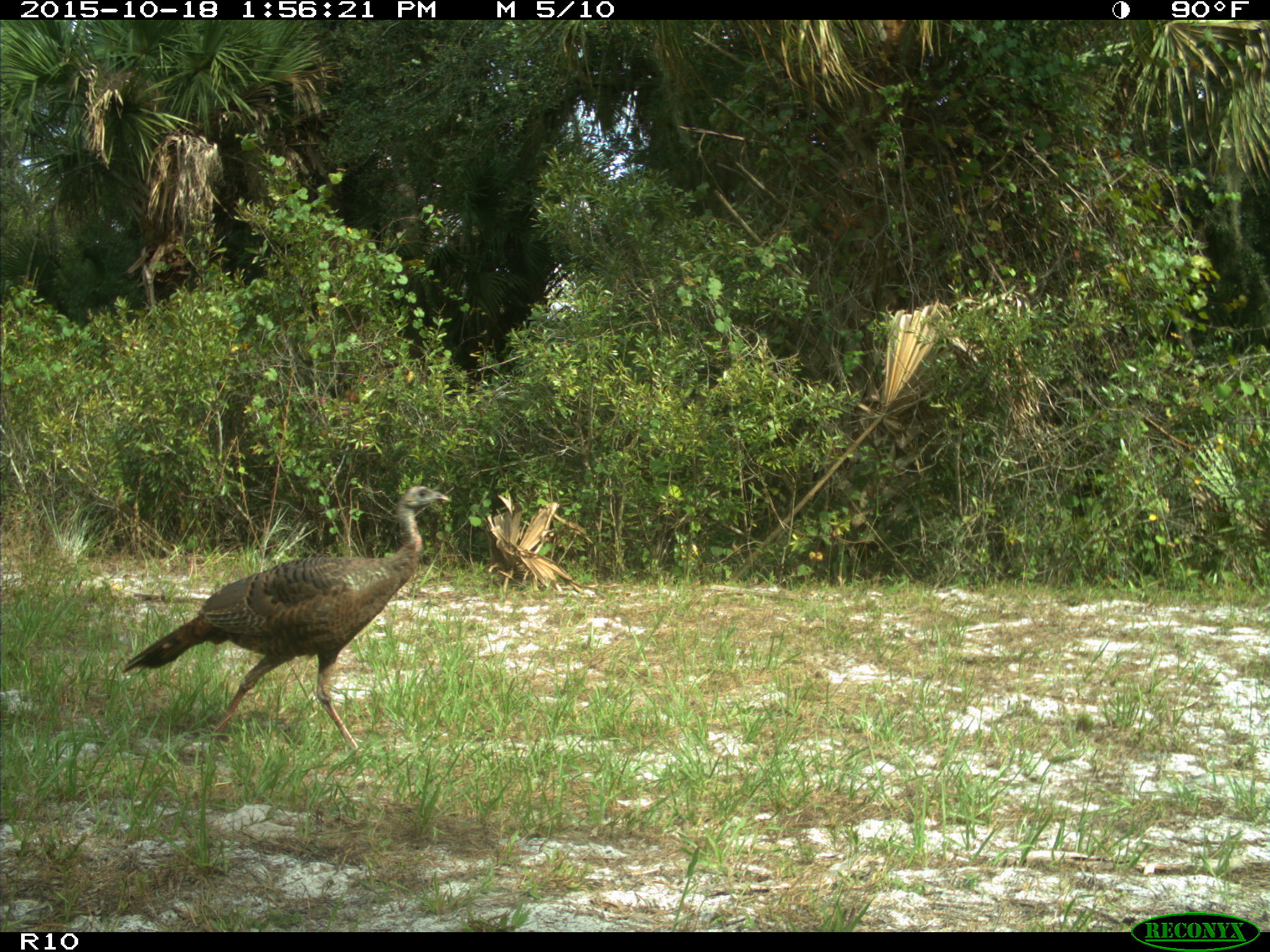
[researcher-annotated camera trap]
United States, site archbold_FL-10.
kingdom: Animalia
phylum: Chordata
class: Aves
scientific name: Aves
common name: birds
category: unidentified bird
Unidentified bird (birds) (Aves).